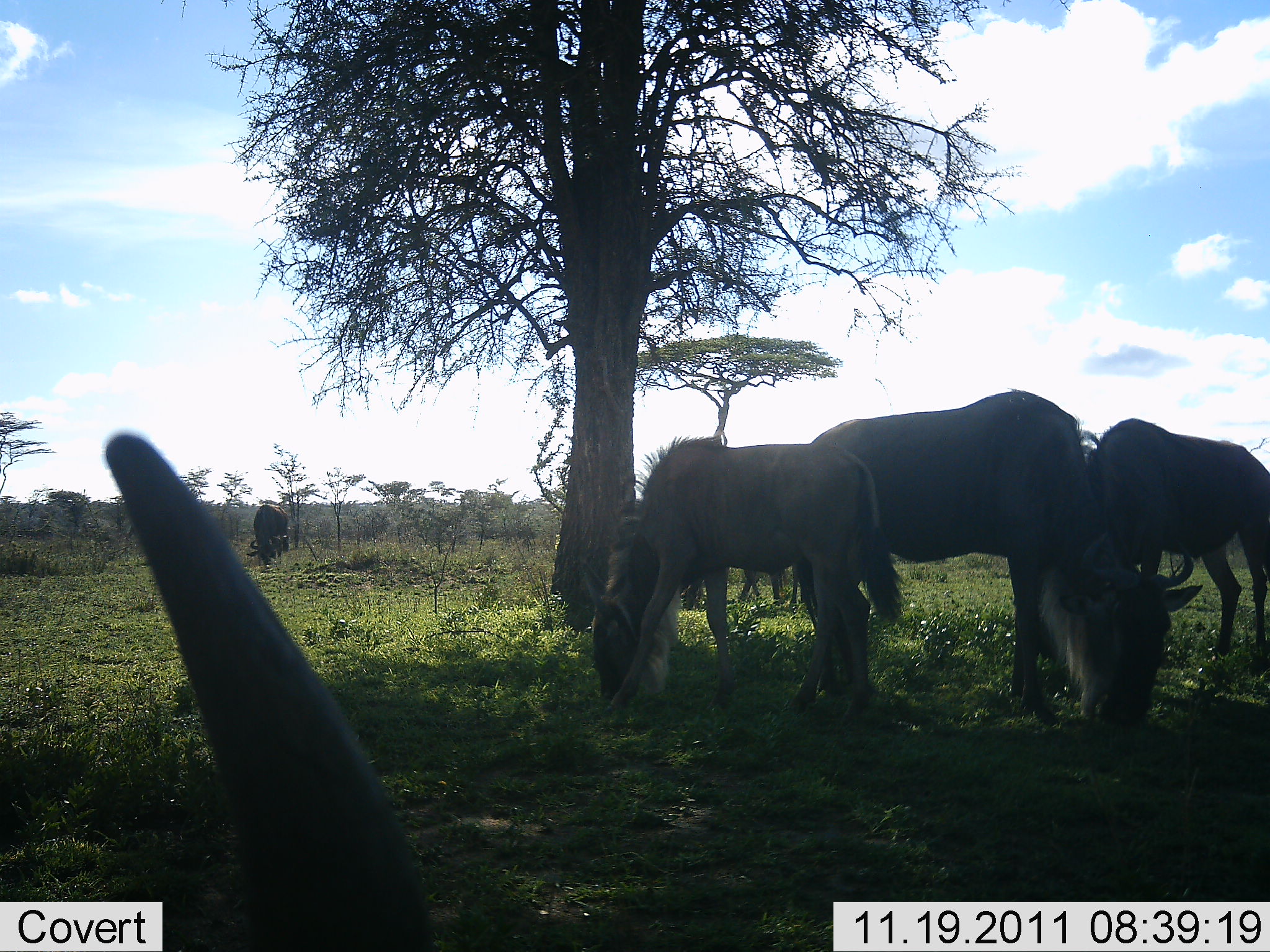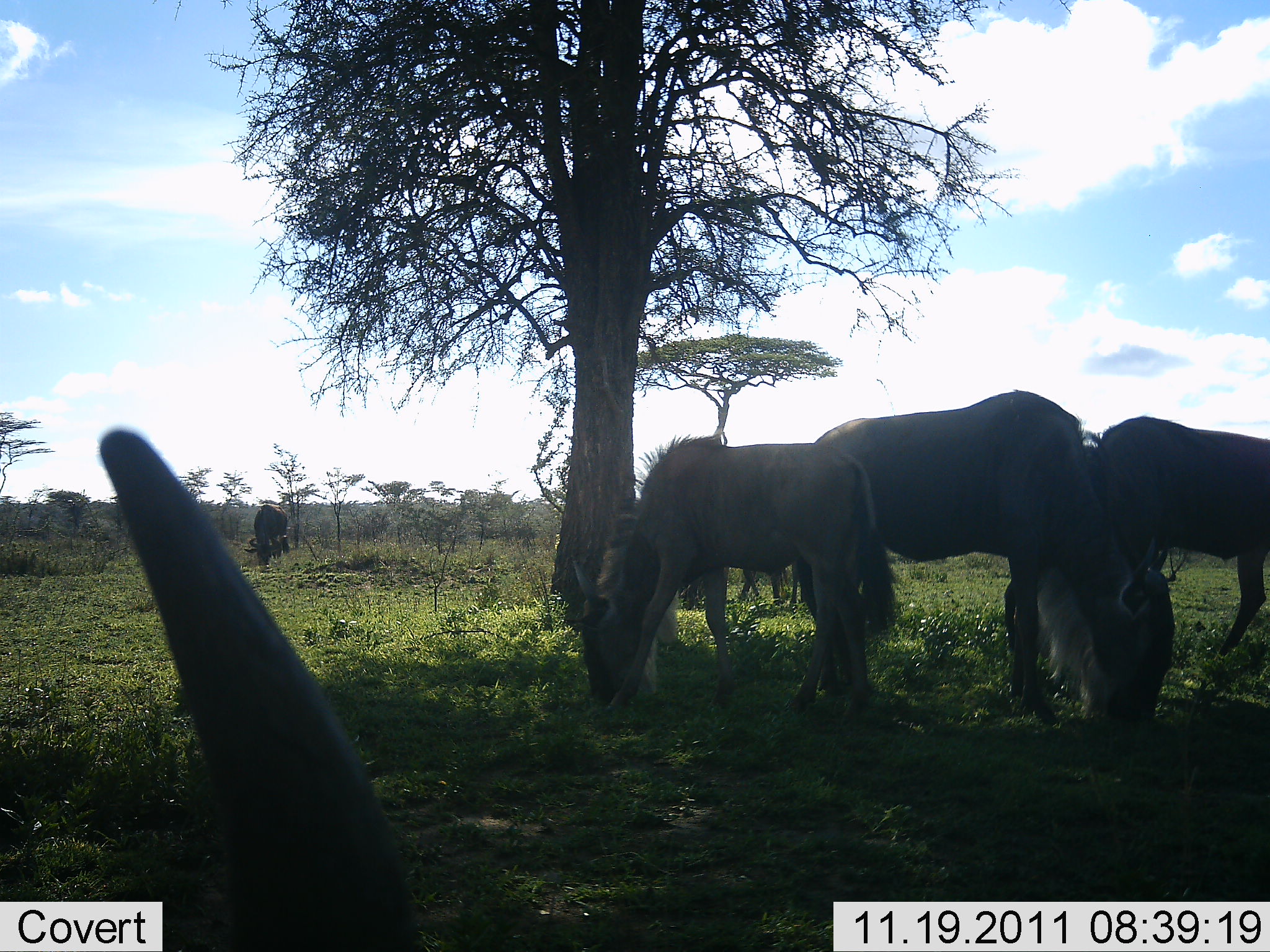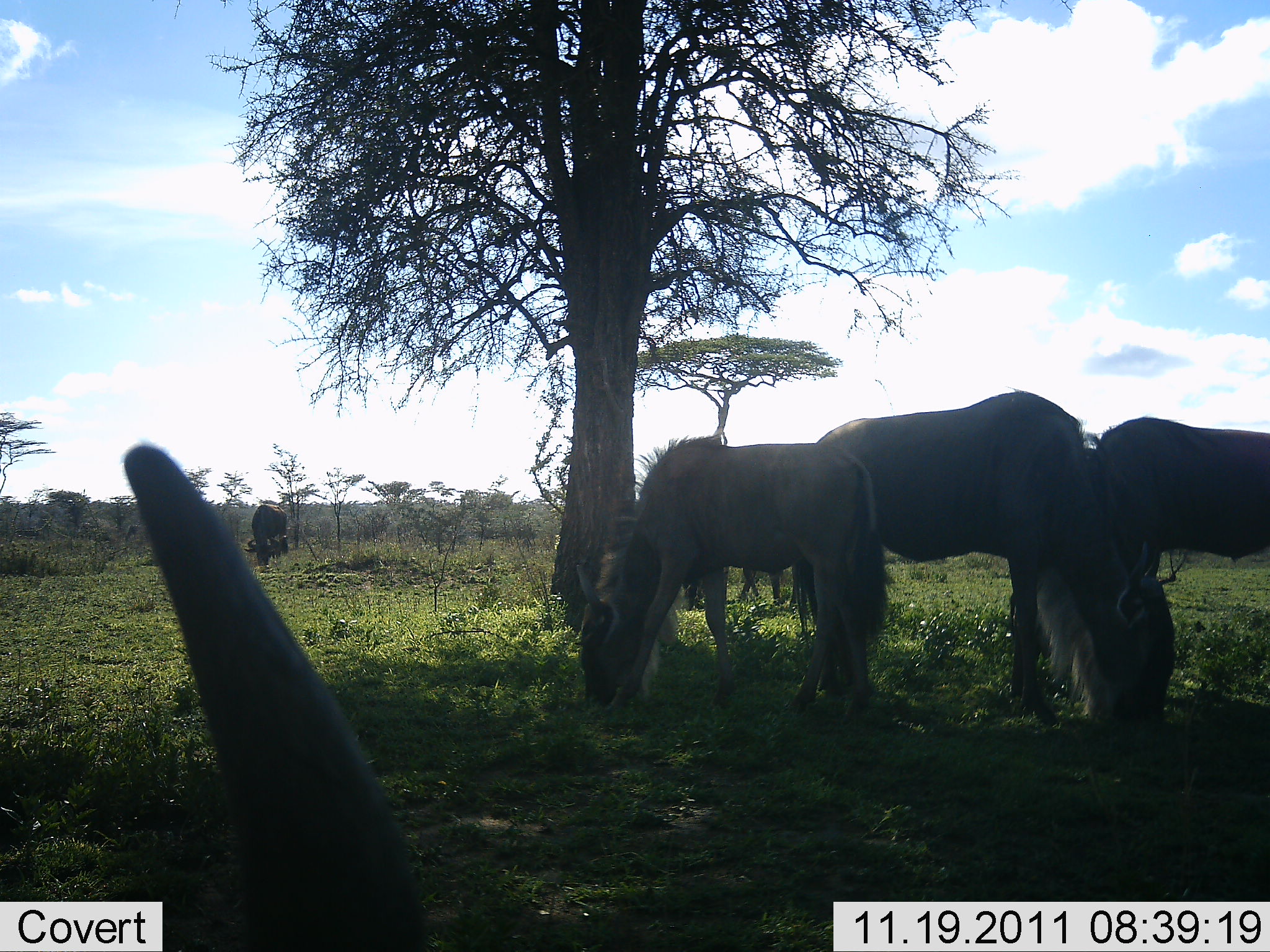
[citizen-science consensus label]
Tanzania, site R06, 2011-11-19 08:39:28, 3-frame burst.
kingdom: Animalia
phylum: Chordata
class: Mammalia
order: Artiodactyla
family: Bovidae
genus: Connochaetes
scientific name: Connochaetes taurinus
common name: blue wildebeest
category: wildebeest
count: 5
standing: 50%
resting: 14%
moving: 0%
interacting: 7%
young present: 7%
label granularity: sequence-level